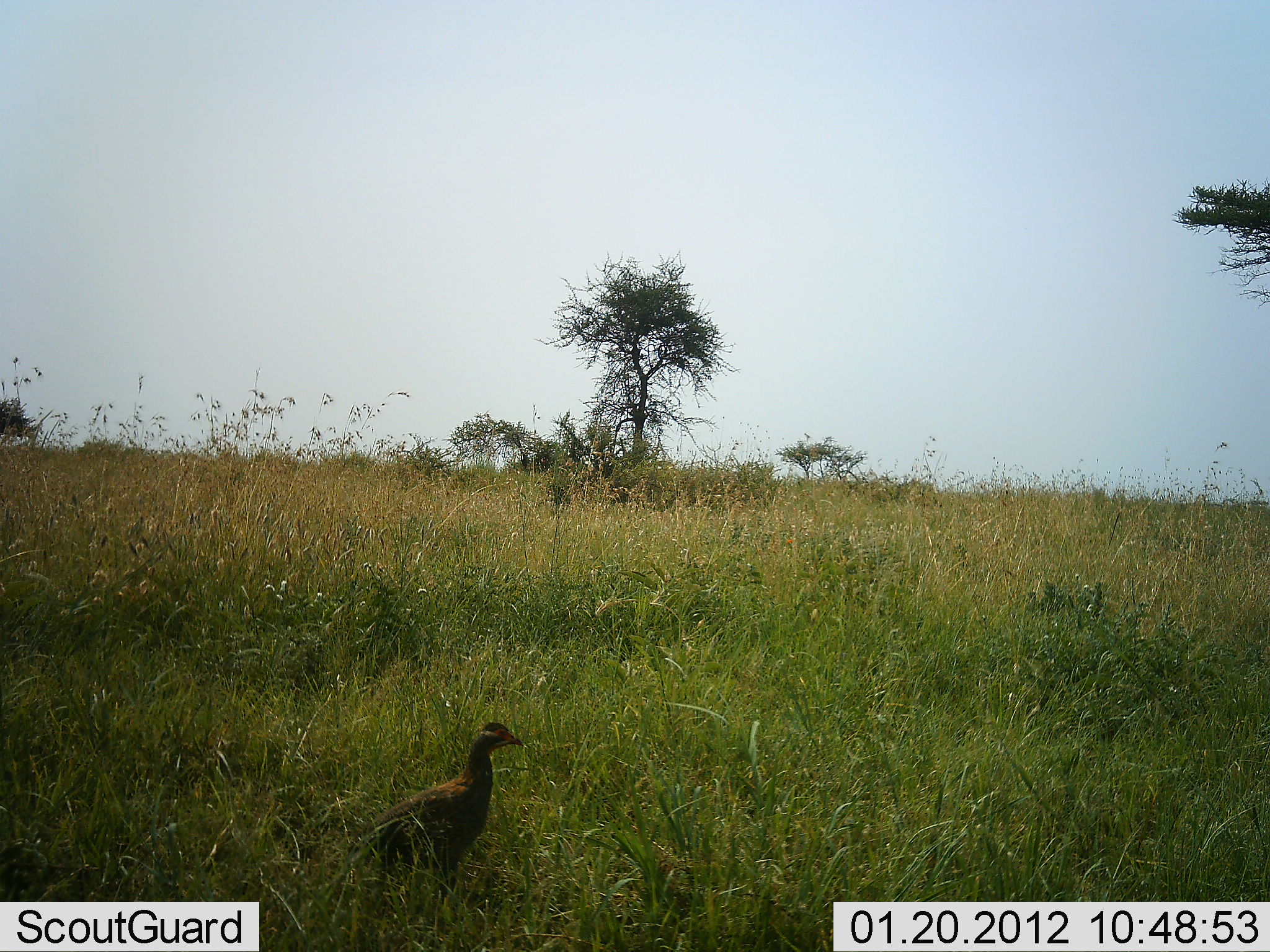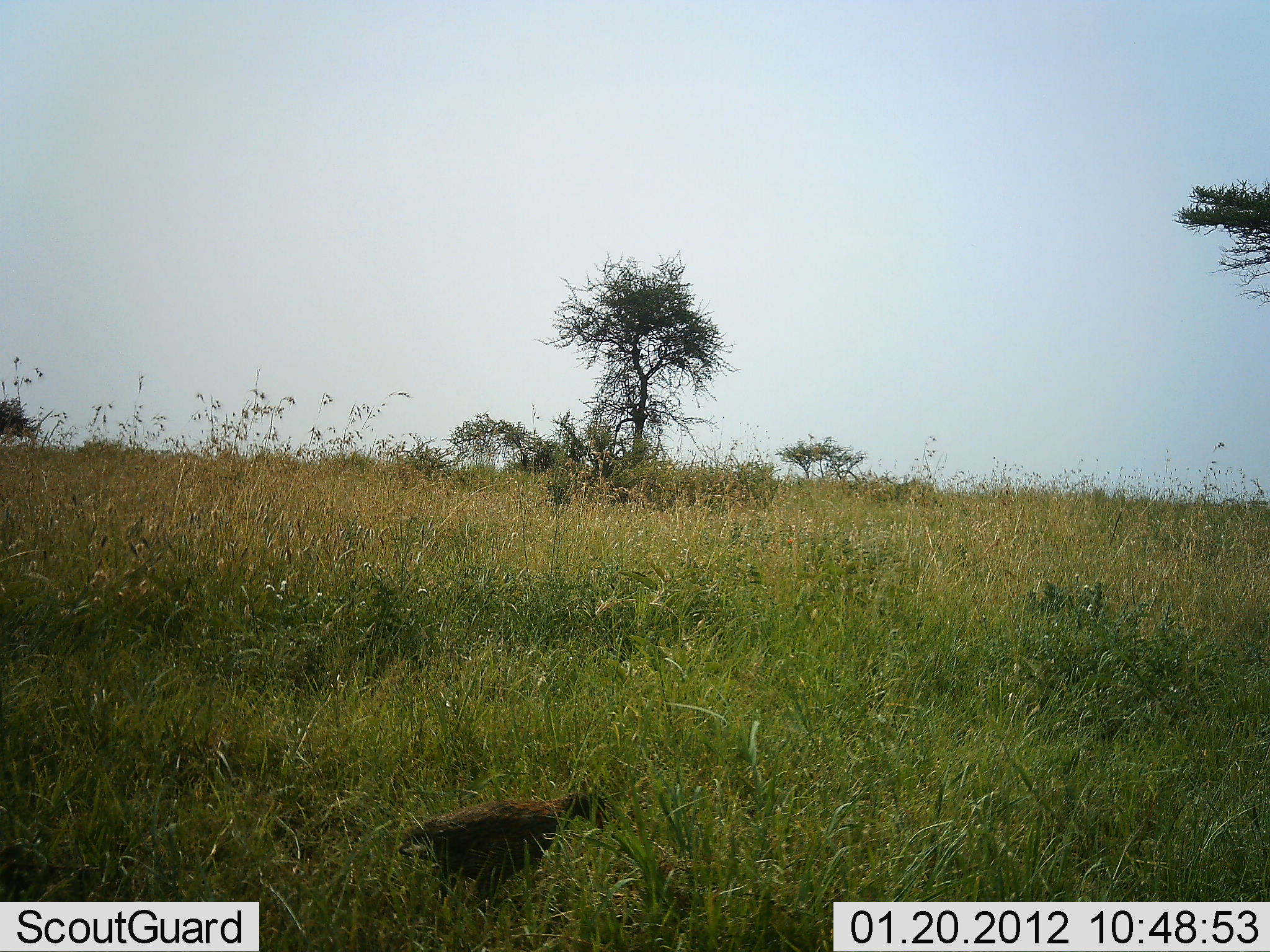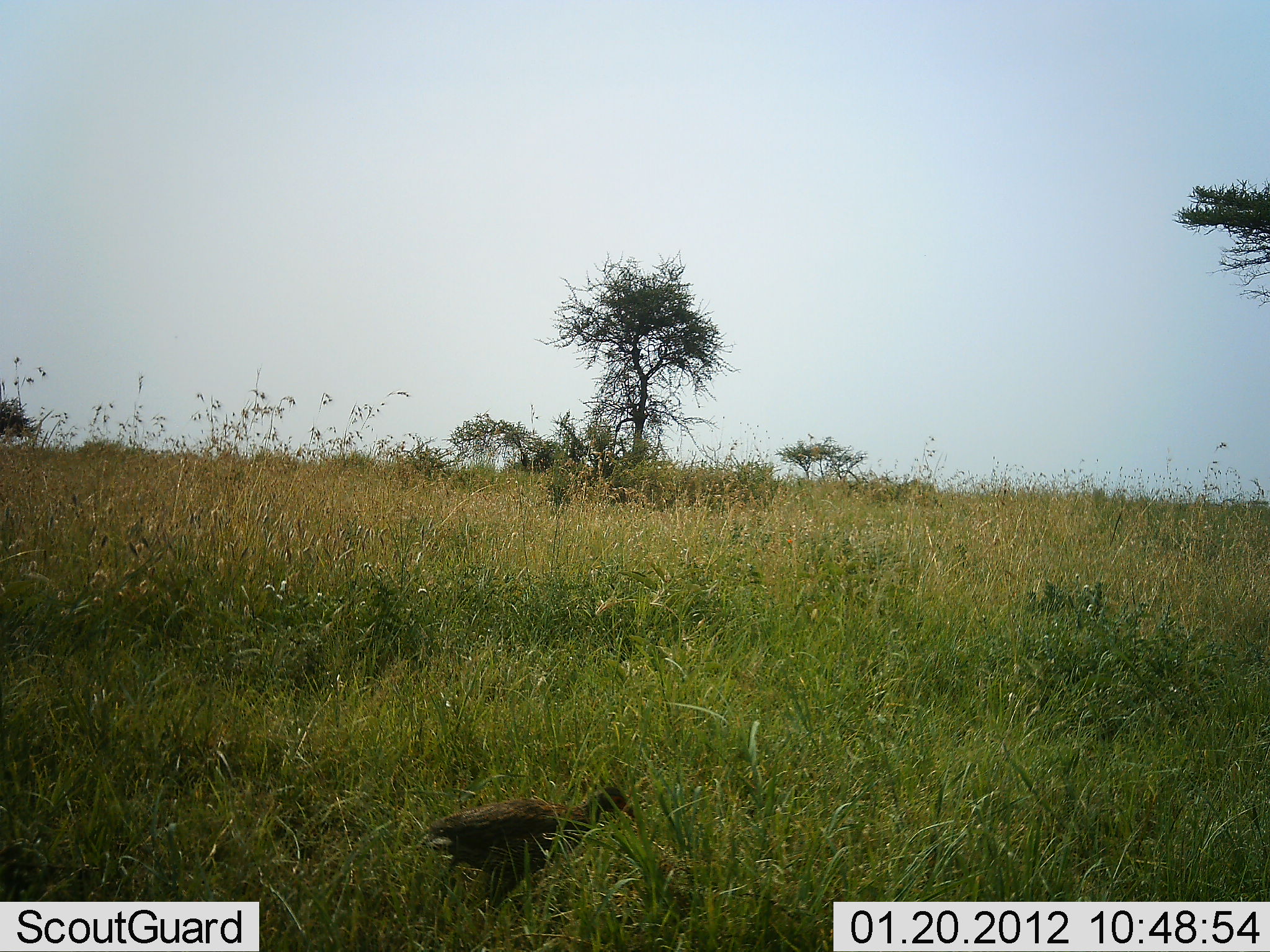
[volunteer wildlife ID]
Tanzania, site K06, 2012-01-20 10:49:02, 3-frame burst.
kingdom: Animalia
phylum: Chordata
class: Aves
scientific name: Aves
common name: bird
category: otherbird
Otherbird (bird) (Aves), count 1. Behavior (volunteer vote fractions): standing 23%, resting 0%, moving 62%, interacting 0%. Young present (vote fraction): 0%. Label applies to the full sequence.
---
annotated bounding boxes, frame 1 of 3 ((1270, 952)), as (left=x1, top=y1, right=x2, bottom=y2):
animal: (left=345, top=722, right=525, bottom=904)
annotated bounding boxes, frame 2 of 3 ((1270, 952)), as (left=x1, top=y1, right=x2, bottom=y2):
animal: (left=393, top=791, right=608, bottom=915)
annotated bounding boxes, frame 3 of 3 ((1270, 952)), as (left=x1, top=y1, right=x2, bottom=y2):
animal: (left=422, top=785, right=637, bottom=915)